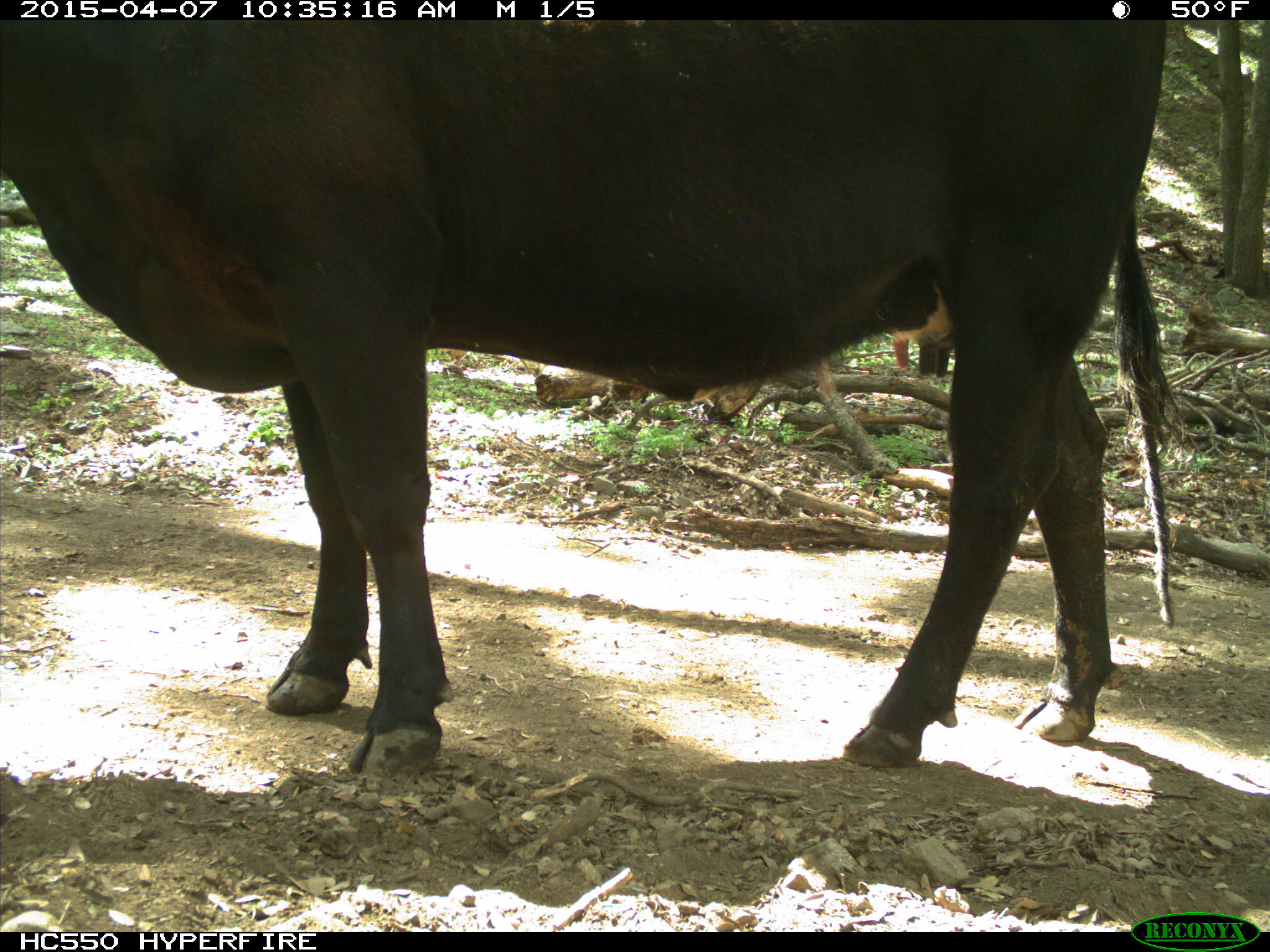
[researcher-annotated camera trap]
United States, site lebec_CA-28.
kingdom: Animalia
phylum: Chordata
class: Mammalia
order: Artiodactyla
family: Bovidae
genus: Bos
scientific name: Bos taurus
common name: domestic cow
Bos taurus (domestic cow).